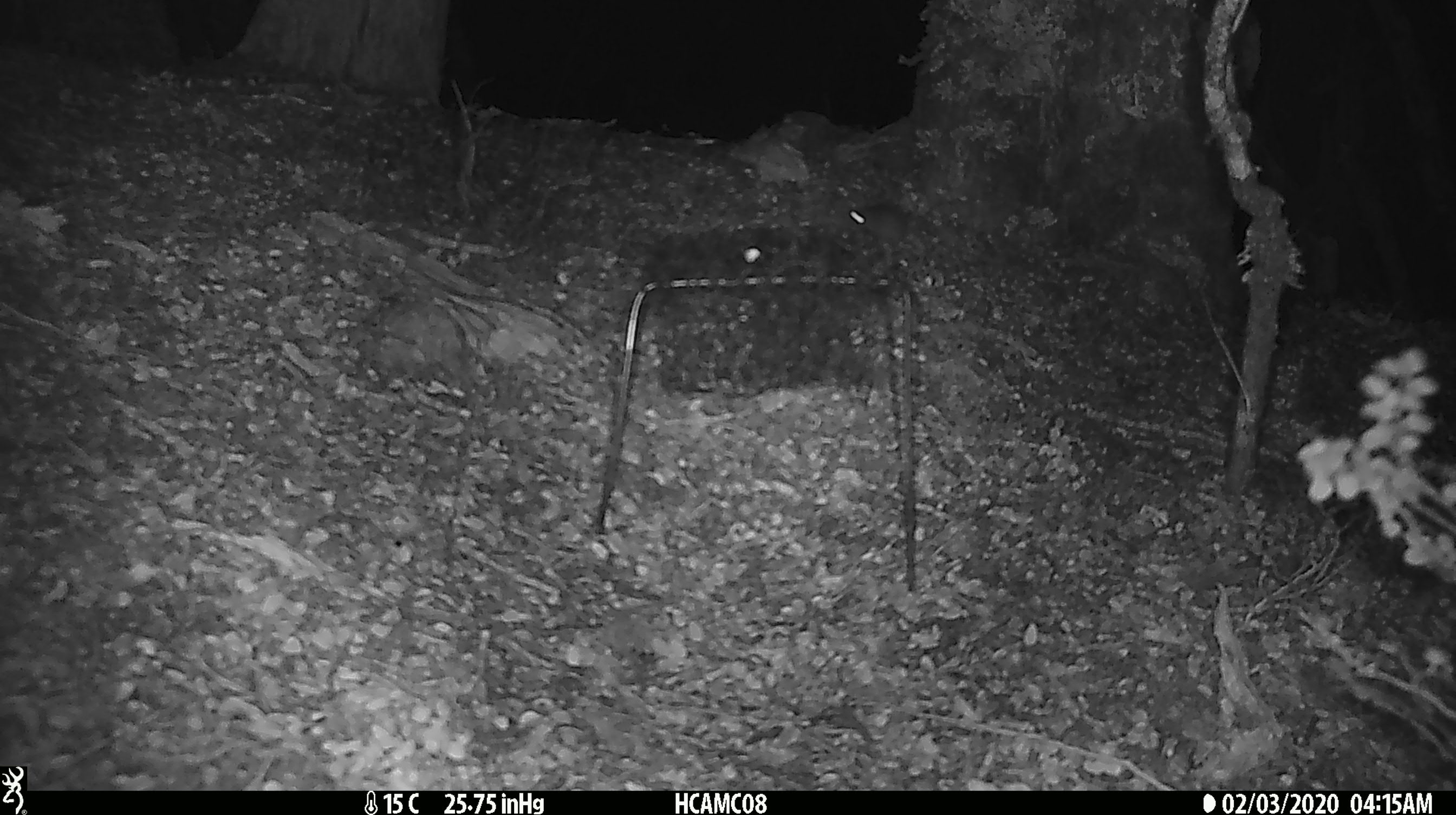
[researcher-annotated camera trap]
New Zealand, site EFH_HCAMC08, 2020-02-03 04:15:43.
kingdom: Animalia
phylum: Chordata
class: Mammalia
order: Rodentia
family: Muridae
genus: Mus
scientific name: Mus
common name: mouse